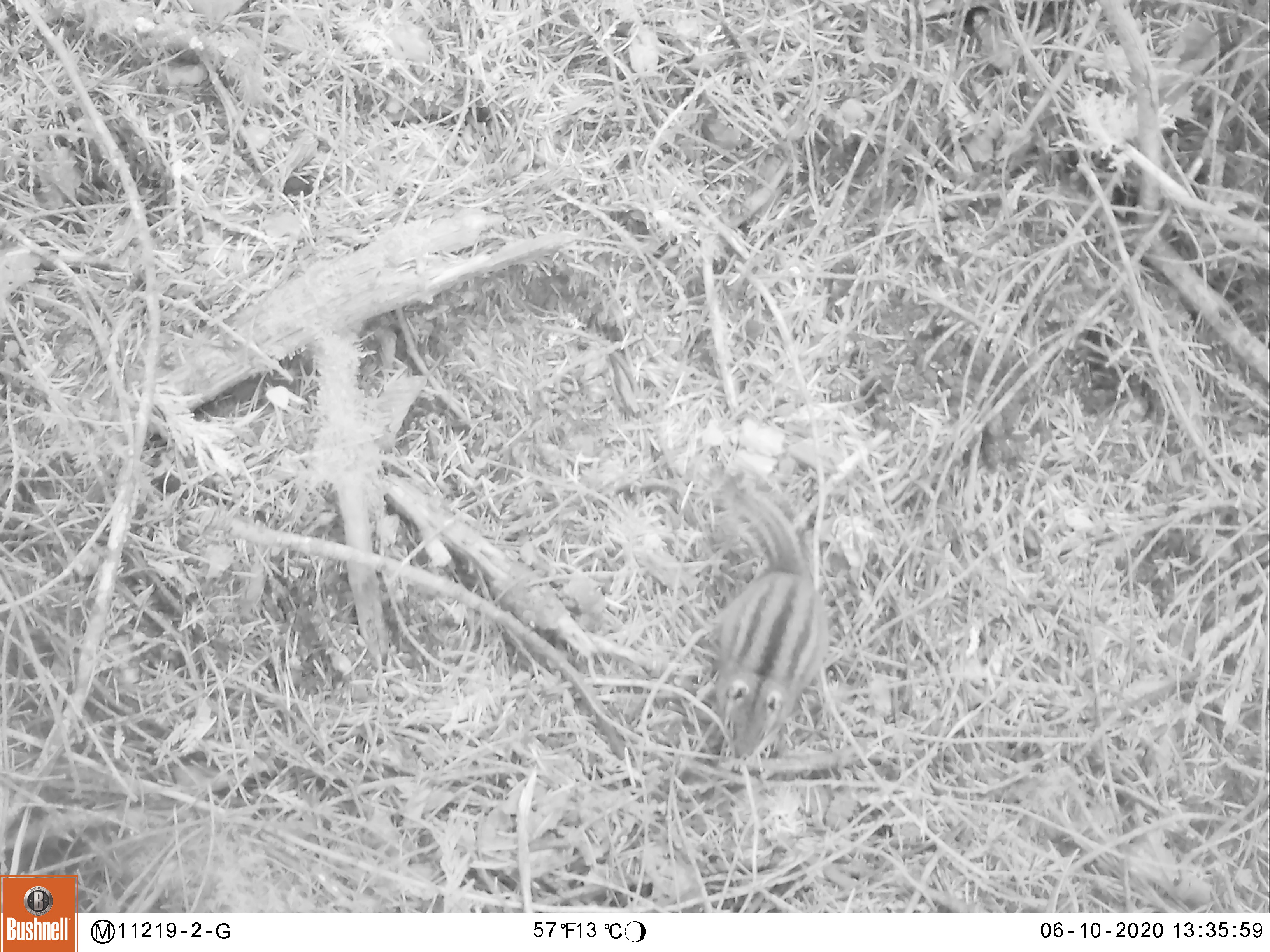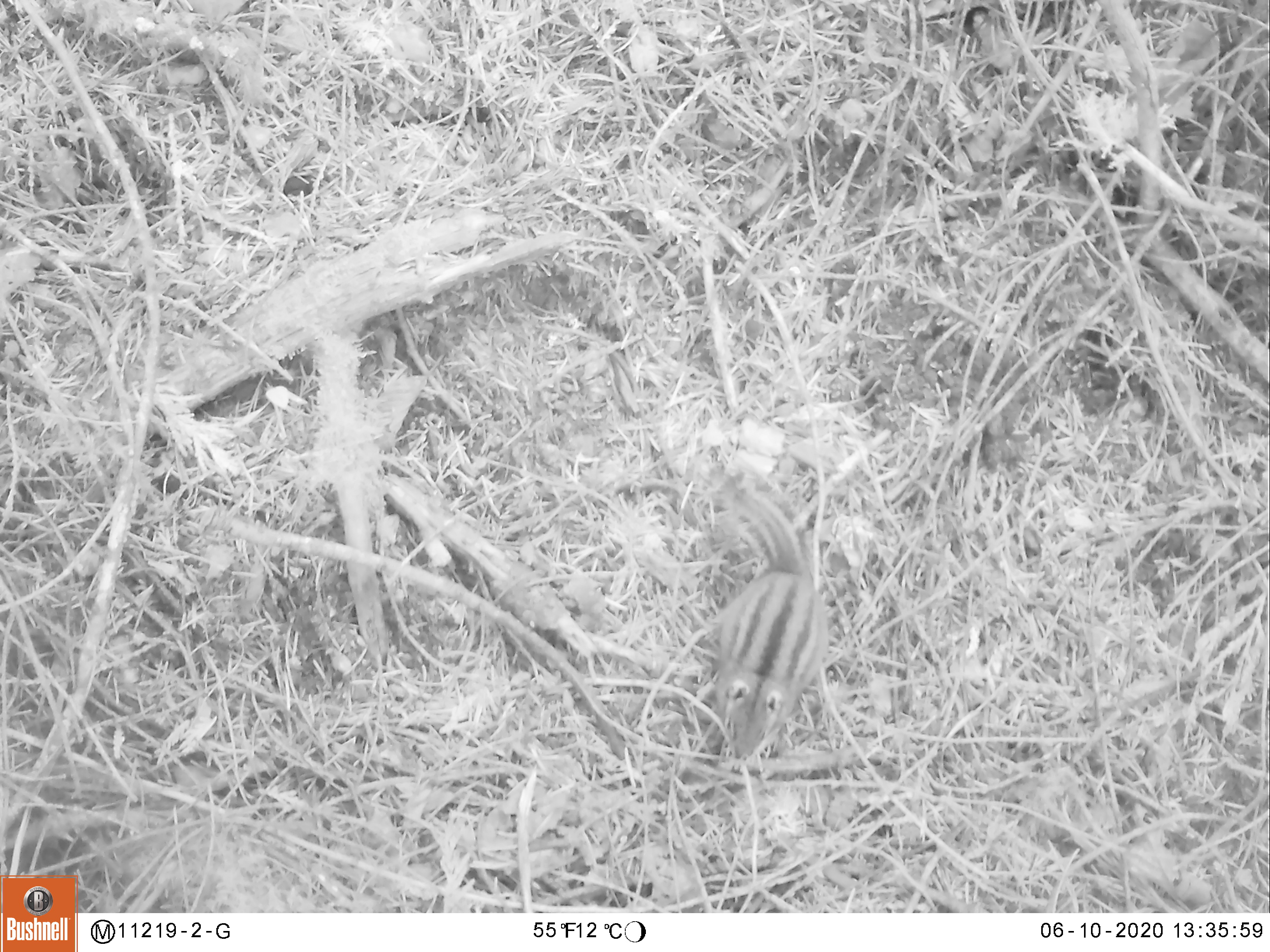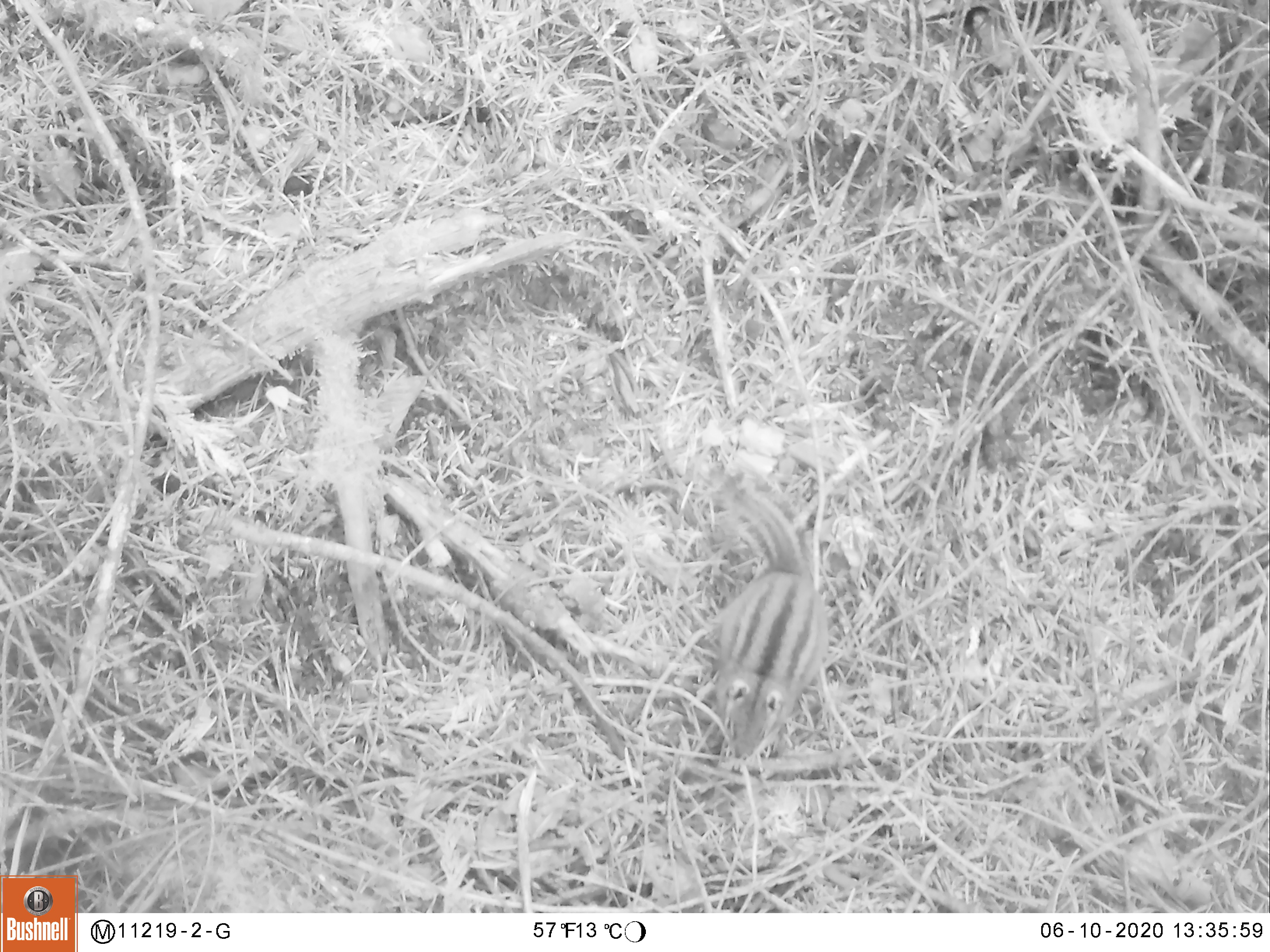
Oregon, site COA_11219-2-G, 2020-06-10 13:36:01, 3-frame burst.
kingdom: Animalia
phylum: Chordata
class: Mammalia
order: Rodentia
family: Sciuridae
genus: Neotamias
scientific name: Neotamias townsendii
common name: townsend's chipmunk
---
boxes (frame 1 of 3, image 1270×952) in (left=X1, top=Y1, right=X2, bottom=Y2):
townsend's chipmunk: (left=703, top=458, right=831, bottom=766)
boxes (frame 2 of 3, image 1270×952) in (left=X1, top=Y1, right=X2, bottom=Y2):
townsend's chipmunk: (left=699, top=466, right=836, bottom=769)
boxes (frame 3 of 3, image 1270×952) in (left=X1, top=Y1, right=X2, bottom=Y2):
townsend's chipmunk: (left=695, top=454, right=834, bottom=770)